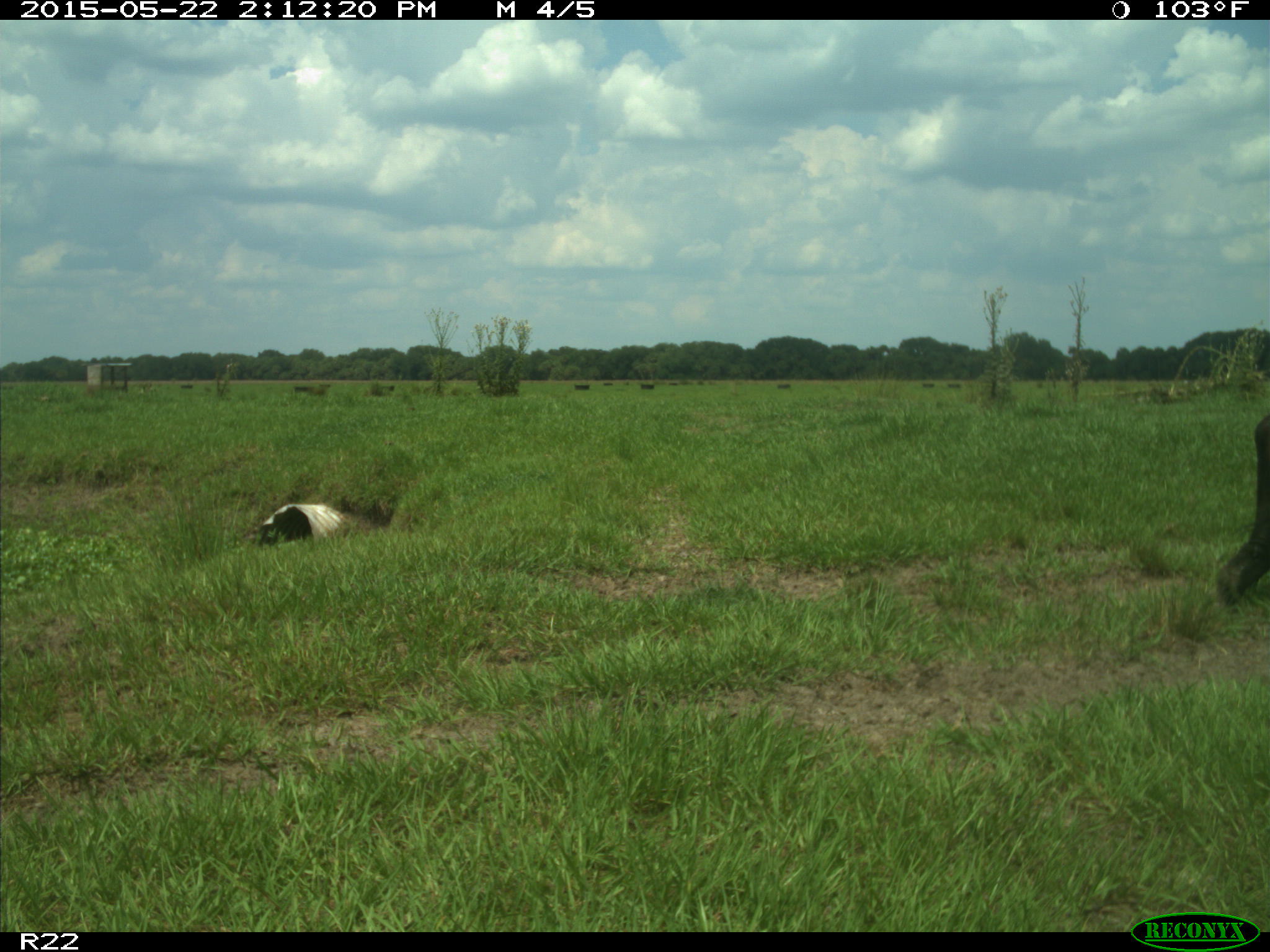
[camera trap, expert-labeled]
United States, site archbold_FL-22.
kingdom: Animalia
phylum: Chordata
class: Mammalia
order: Artiodactyla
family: Bovidae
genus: Bos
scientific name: Bos taurus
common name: domestic cow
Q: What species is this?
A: Bos taurus (domestic cow).